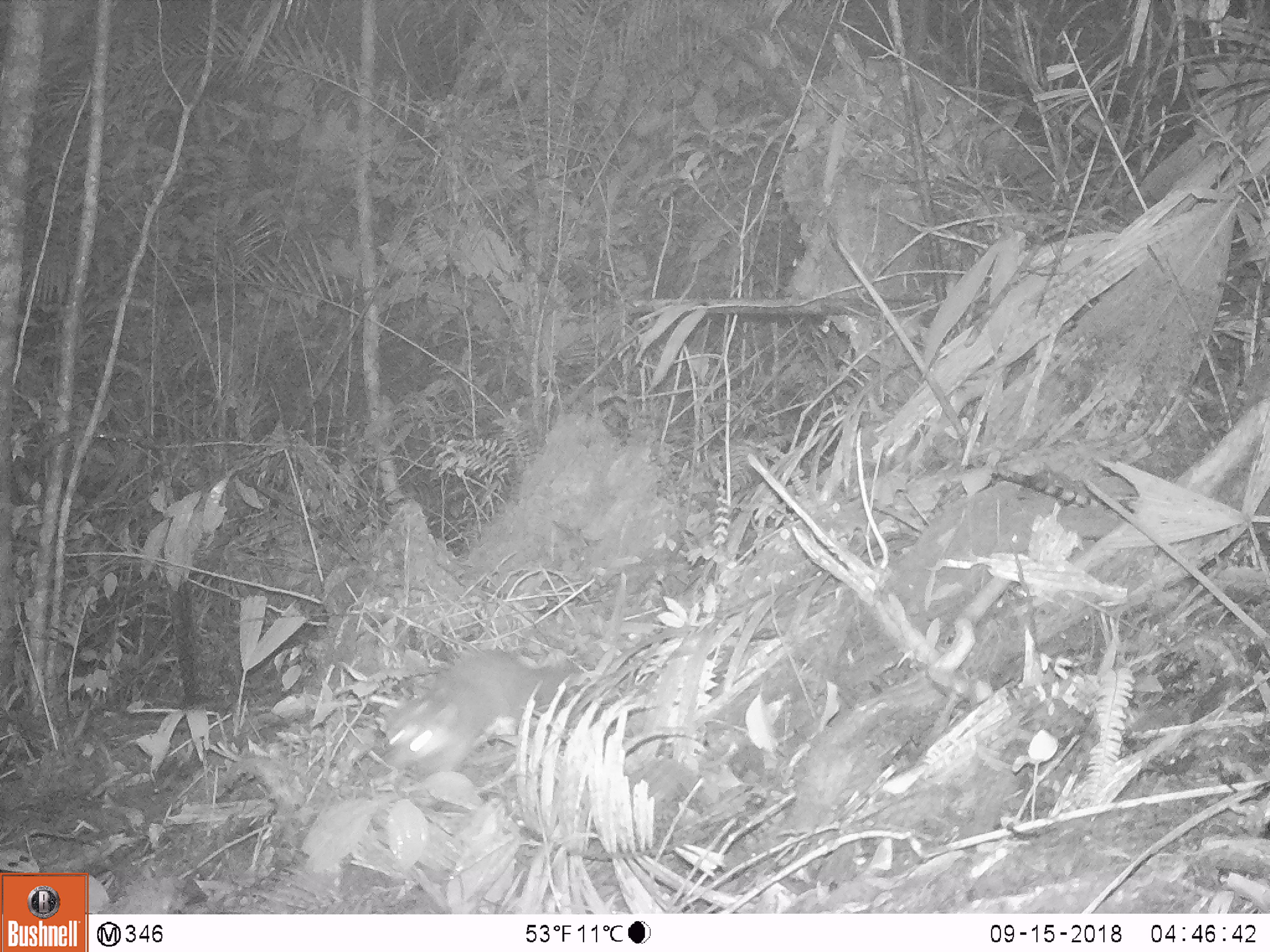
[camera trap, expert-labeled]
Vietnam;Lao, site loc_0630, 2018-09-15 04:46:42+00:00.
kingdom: Animalia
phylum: Chordata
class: Mammalia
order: Carnivora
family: Mustelidae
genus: Melogale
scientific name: Melogale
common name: ferret badger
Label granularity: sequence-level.